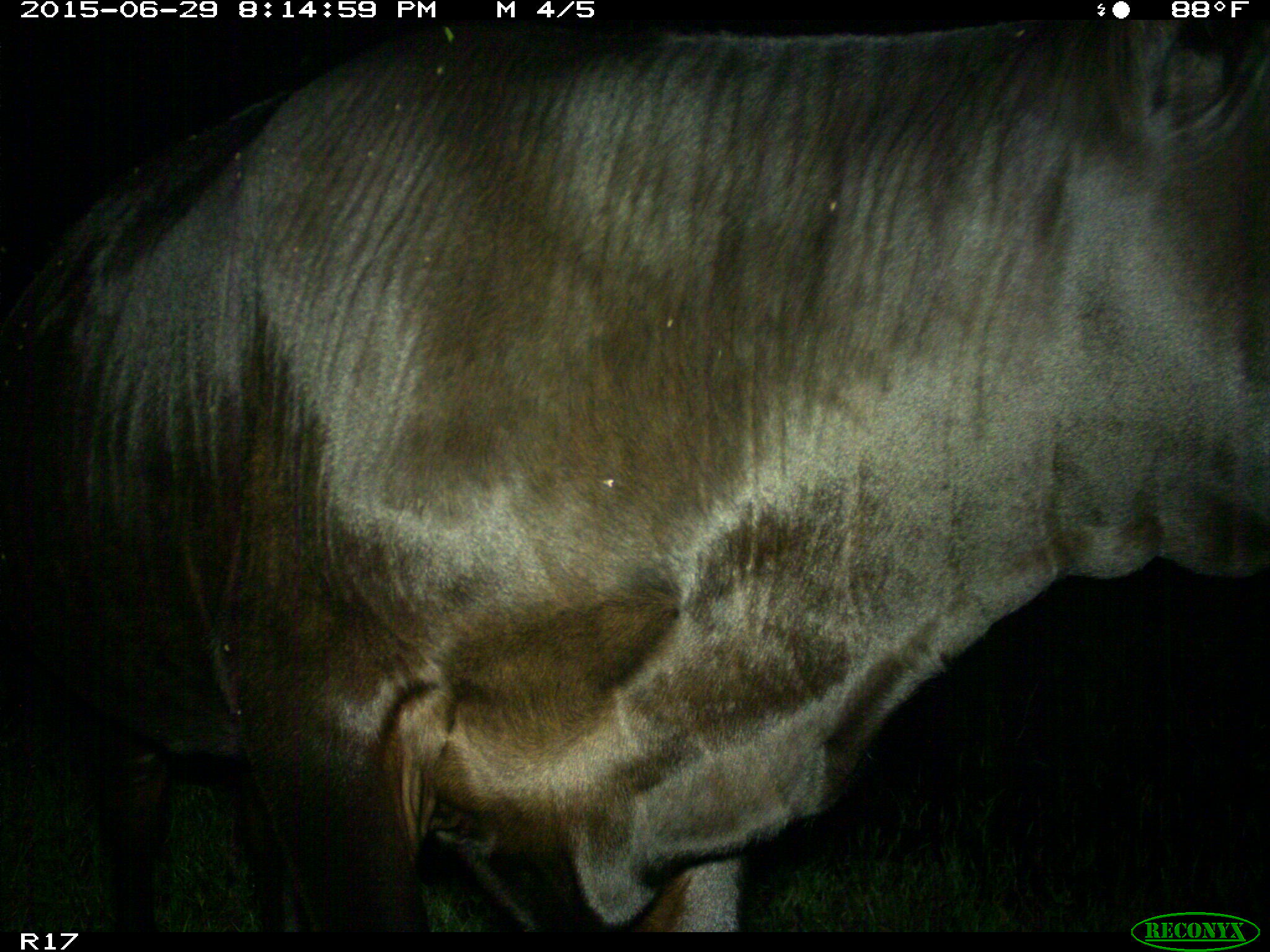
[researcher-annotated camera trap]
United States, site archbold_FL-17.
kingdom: Animalia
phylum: Chordata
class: Mammalia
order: Artiodactyla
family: Bovidae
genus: Bos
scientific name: Bos taurus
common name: domestic cow